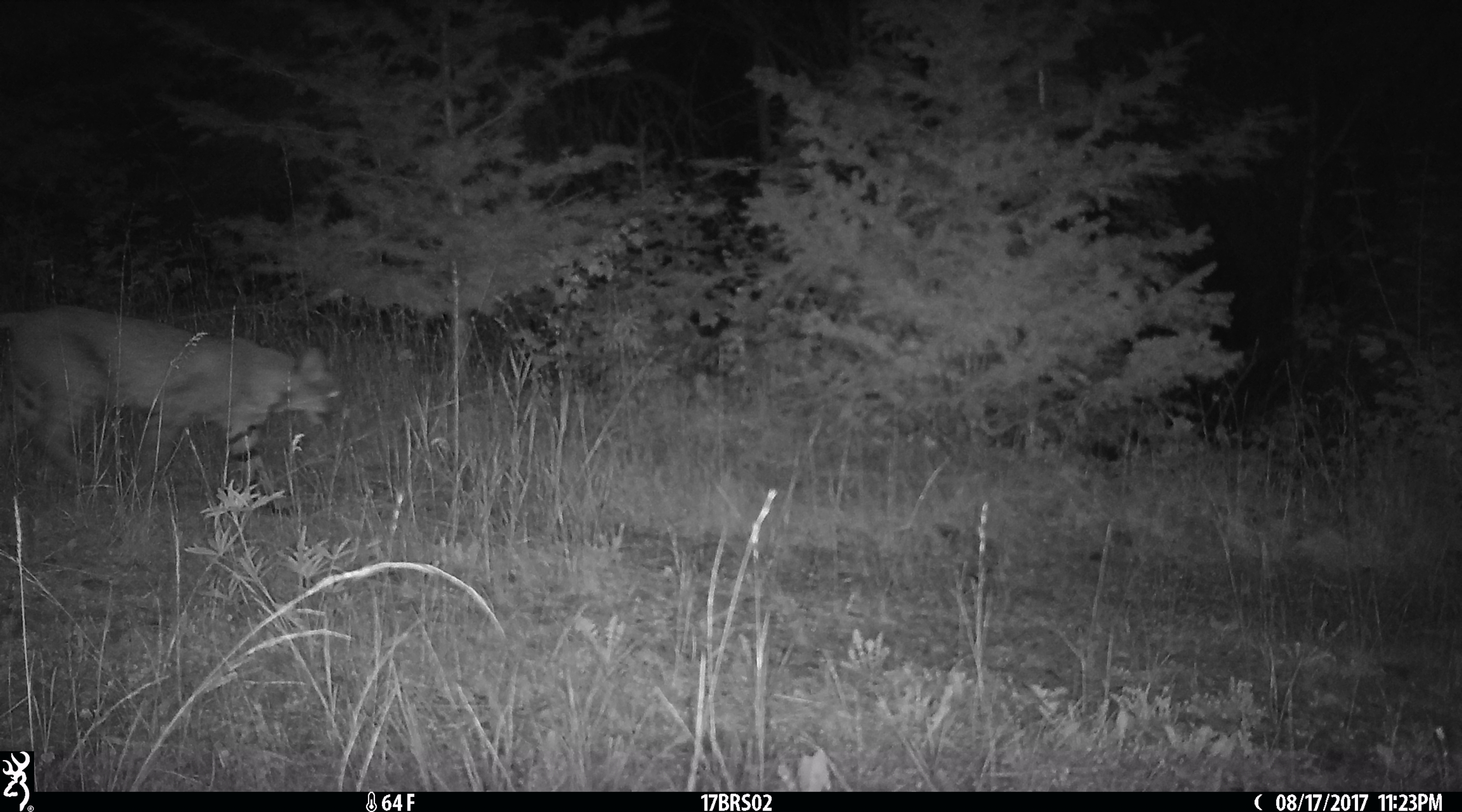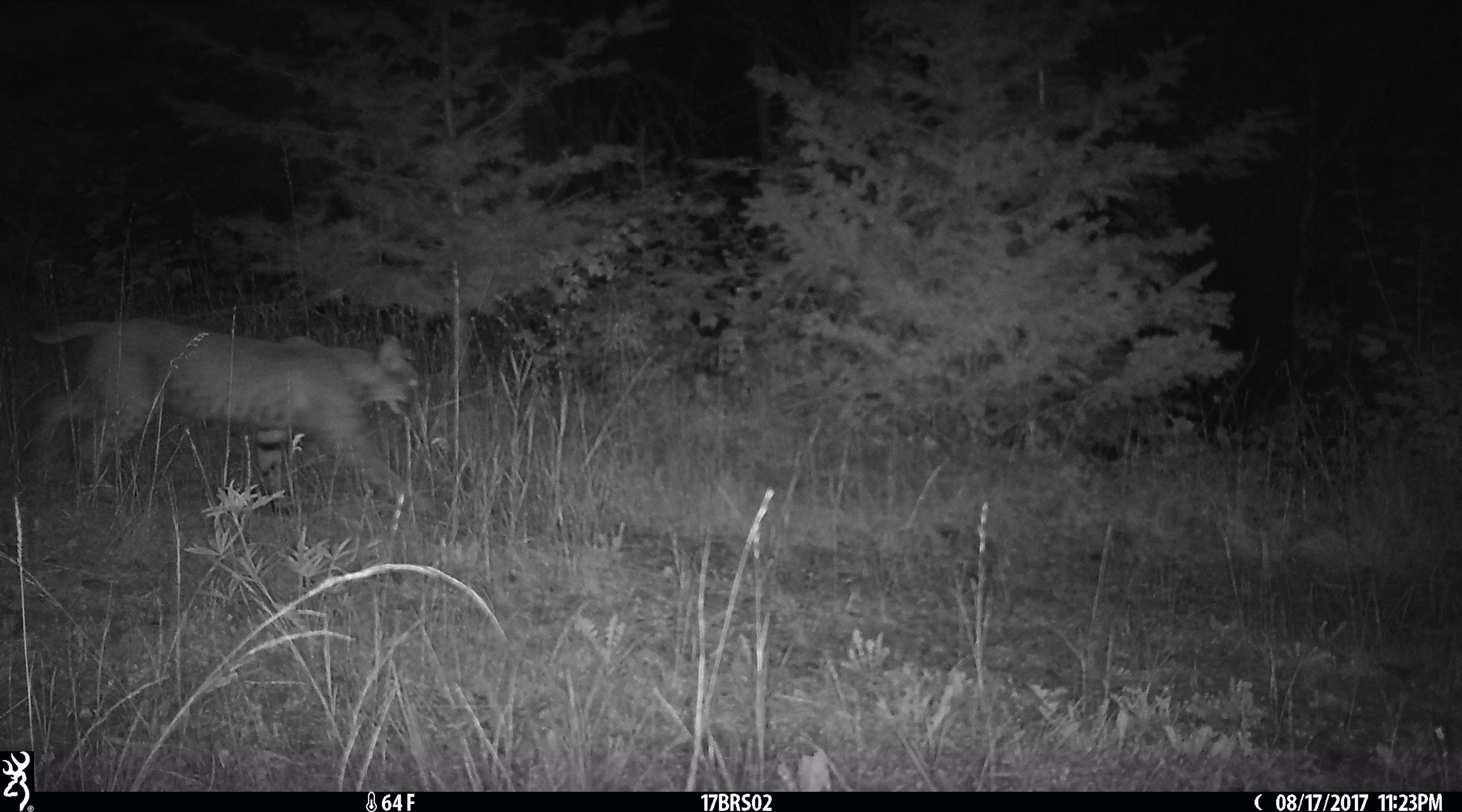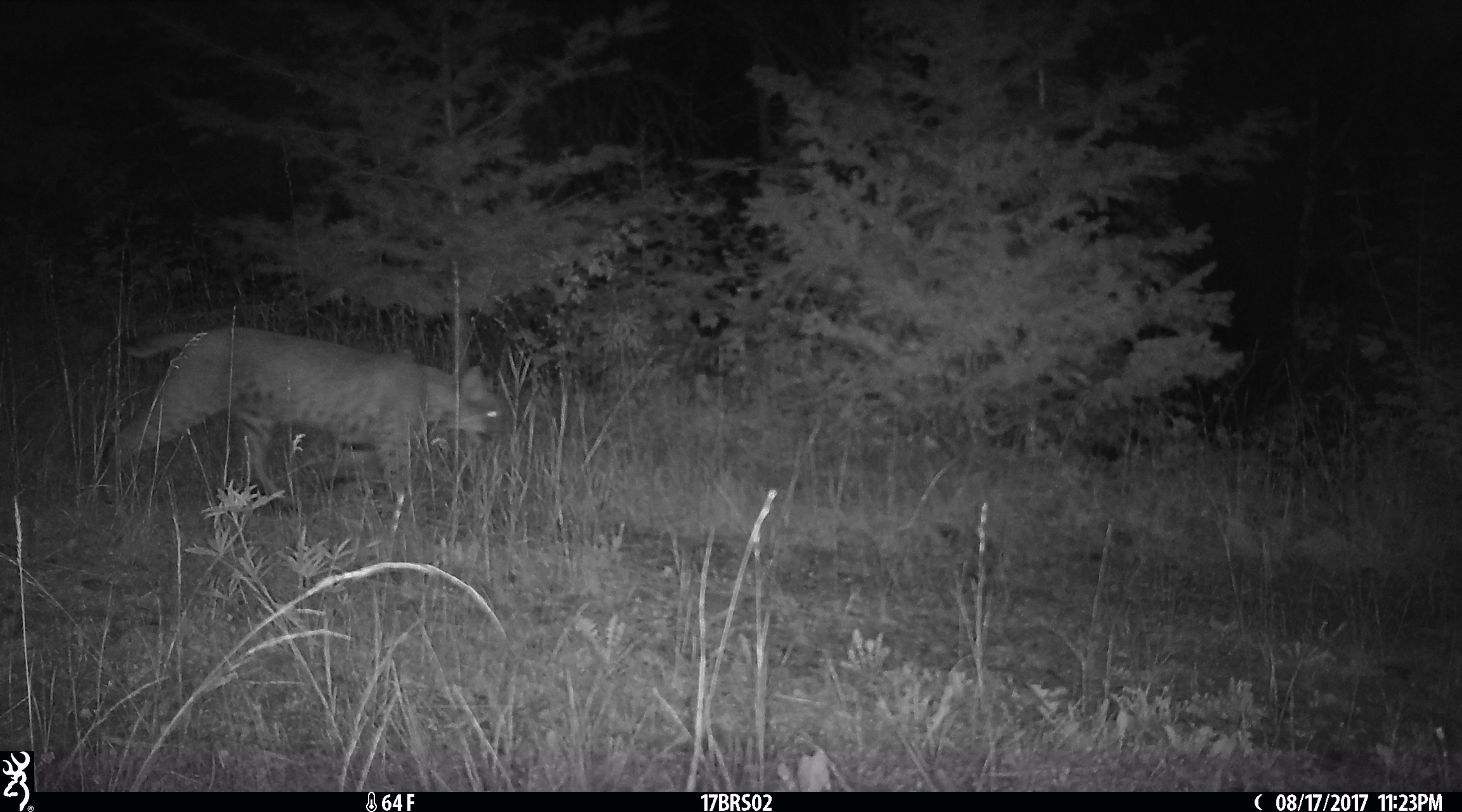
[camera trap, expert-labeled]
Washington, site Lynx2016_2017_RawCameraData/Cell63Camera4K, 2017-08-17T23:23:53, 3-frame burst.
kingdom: Animalia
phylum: Chordata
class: Mammalia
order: Carnivora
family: Felidae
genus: Lynx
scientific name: Lynx rufus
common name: bobcat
Lynx rufus (bobcat). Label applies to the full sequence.